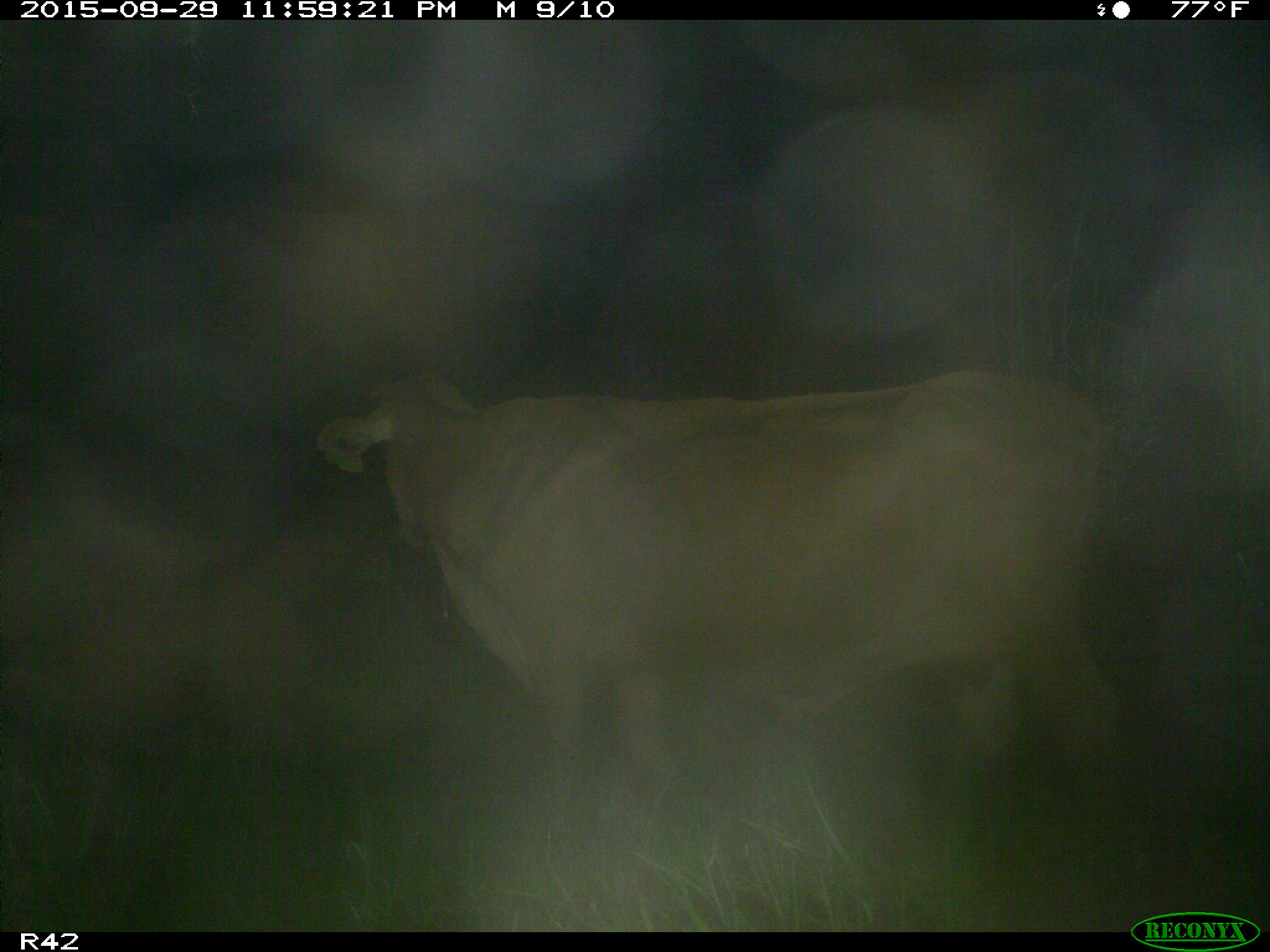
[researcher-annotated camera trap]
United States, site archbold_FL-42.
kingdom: Animalia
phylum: Chordata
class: Mammalia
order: Artiodactyla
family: Bovidae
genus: Bos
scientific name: Bos taurus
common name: domestic cow